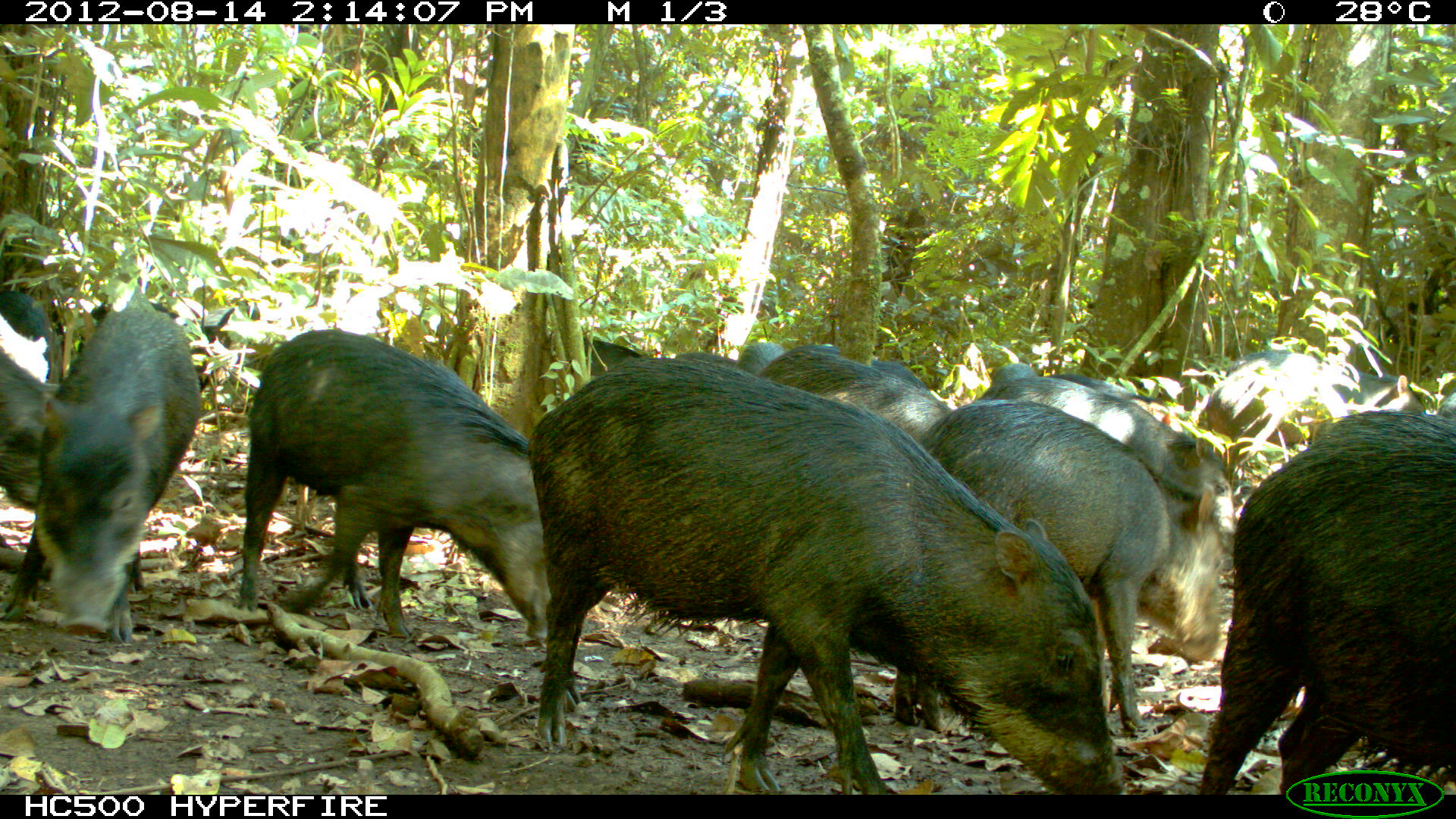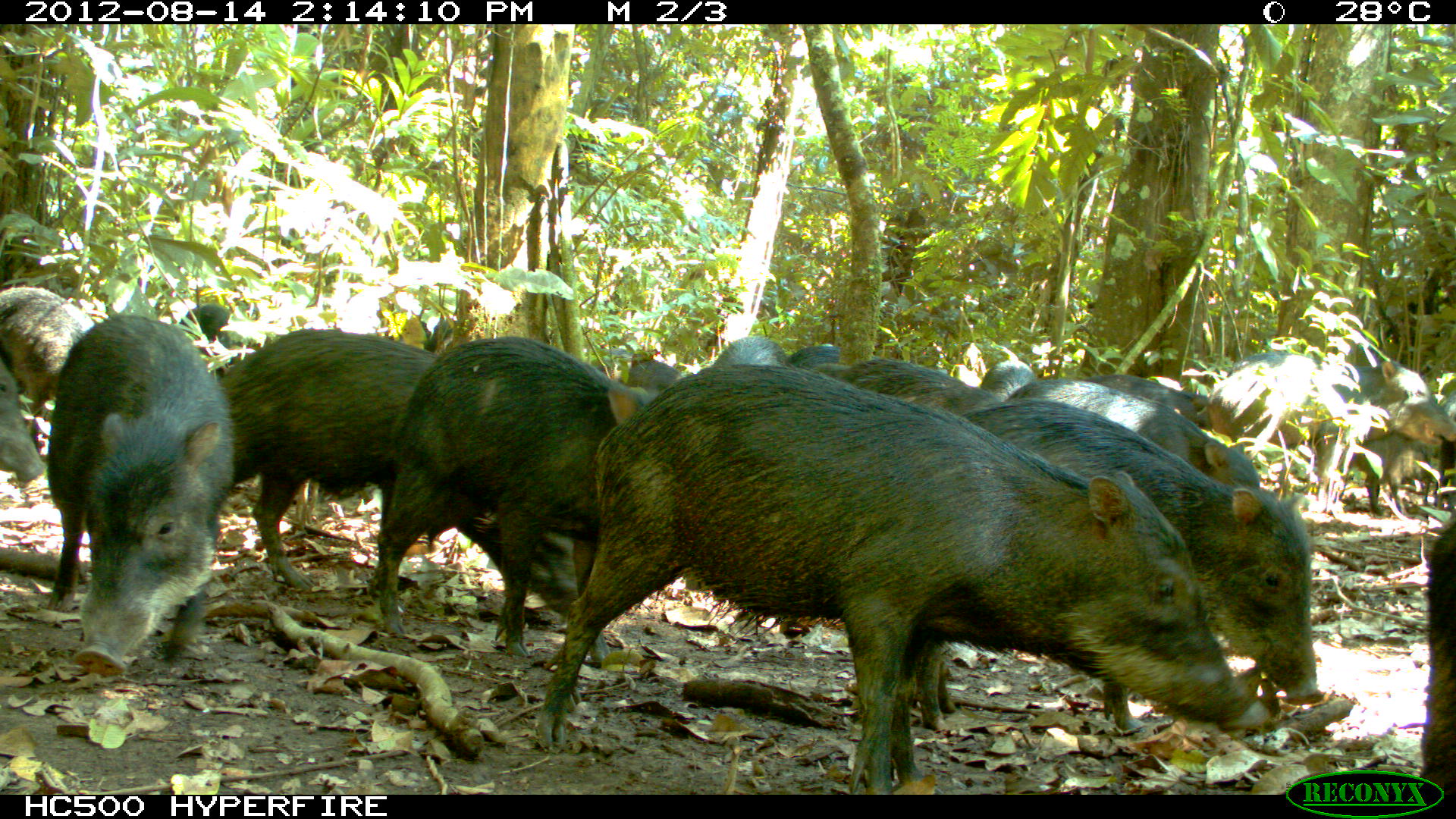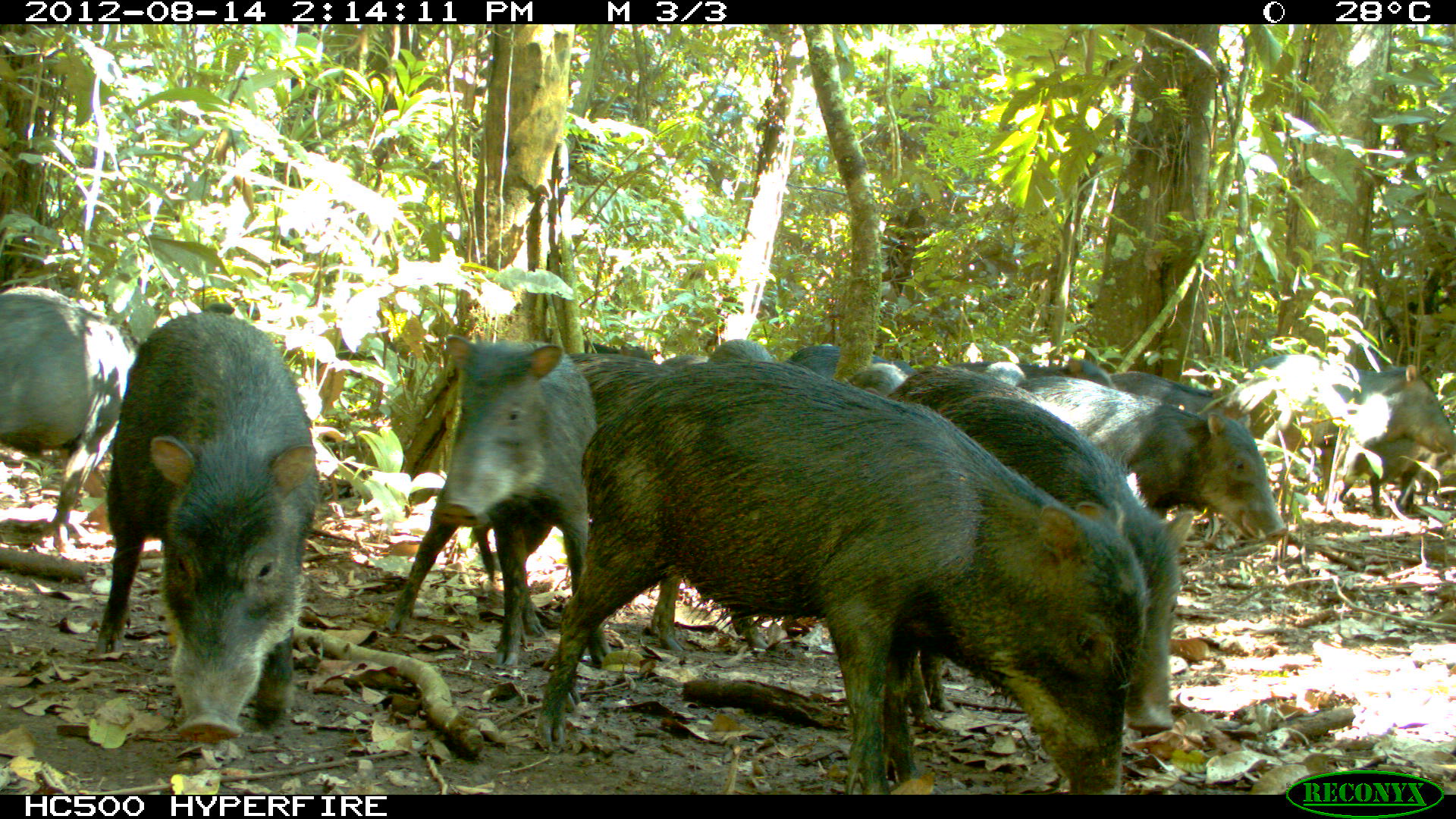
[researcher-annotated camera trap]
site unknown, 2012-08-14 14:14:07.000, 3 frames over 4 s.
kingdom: Animalia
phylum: Chordata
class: Mammalia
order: Artiodactyla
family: Tayassuidae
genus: Tayassu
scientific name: Tayassu pecari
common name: white-lipped peccary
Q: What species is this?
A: Tayassu pecari (white-lipped peccary).